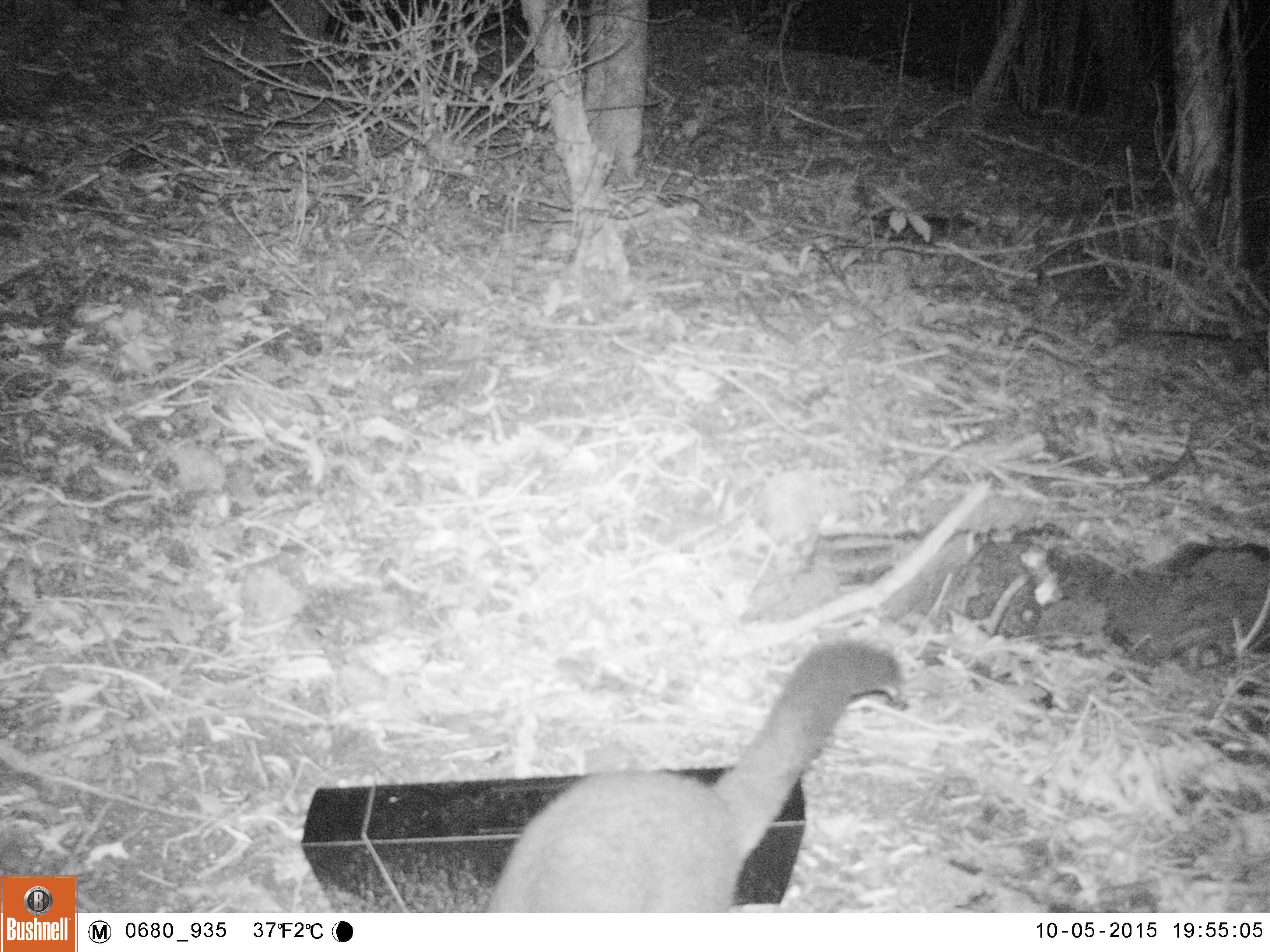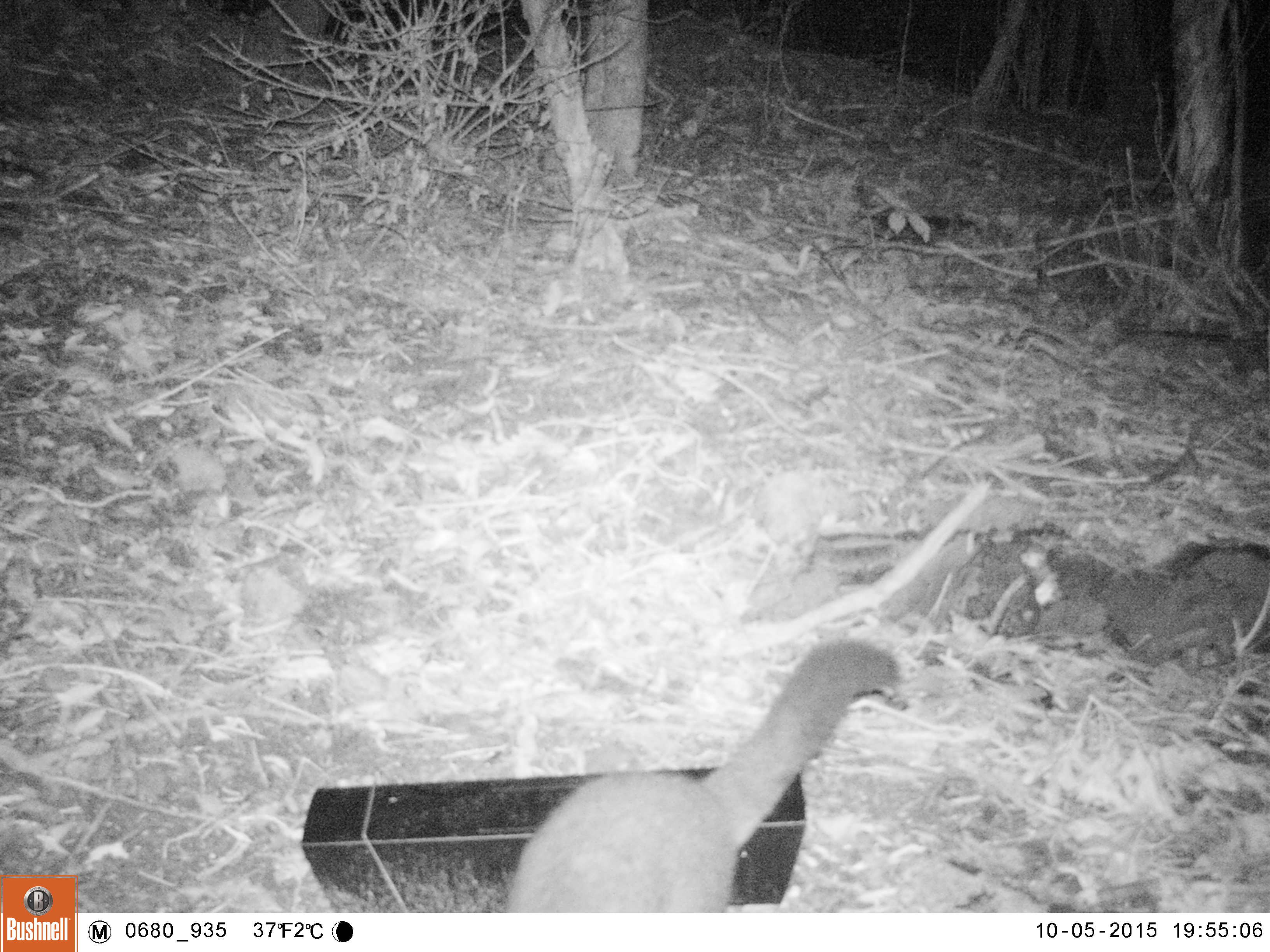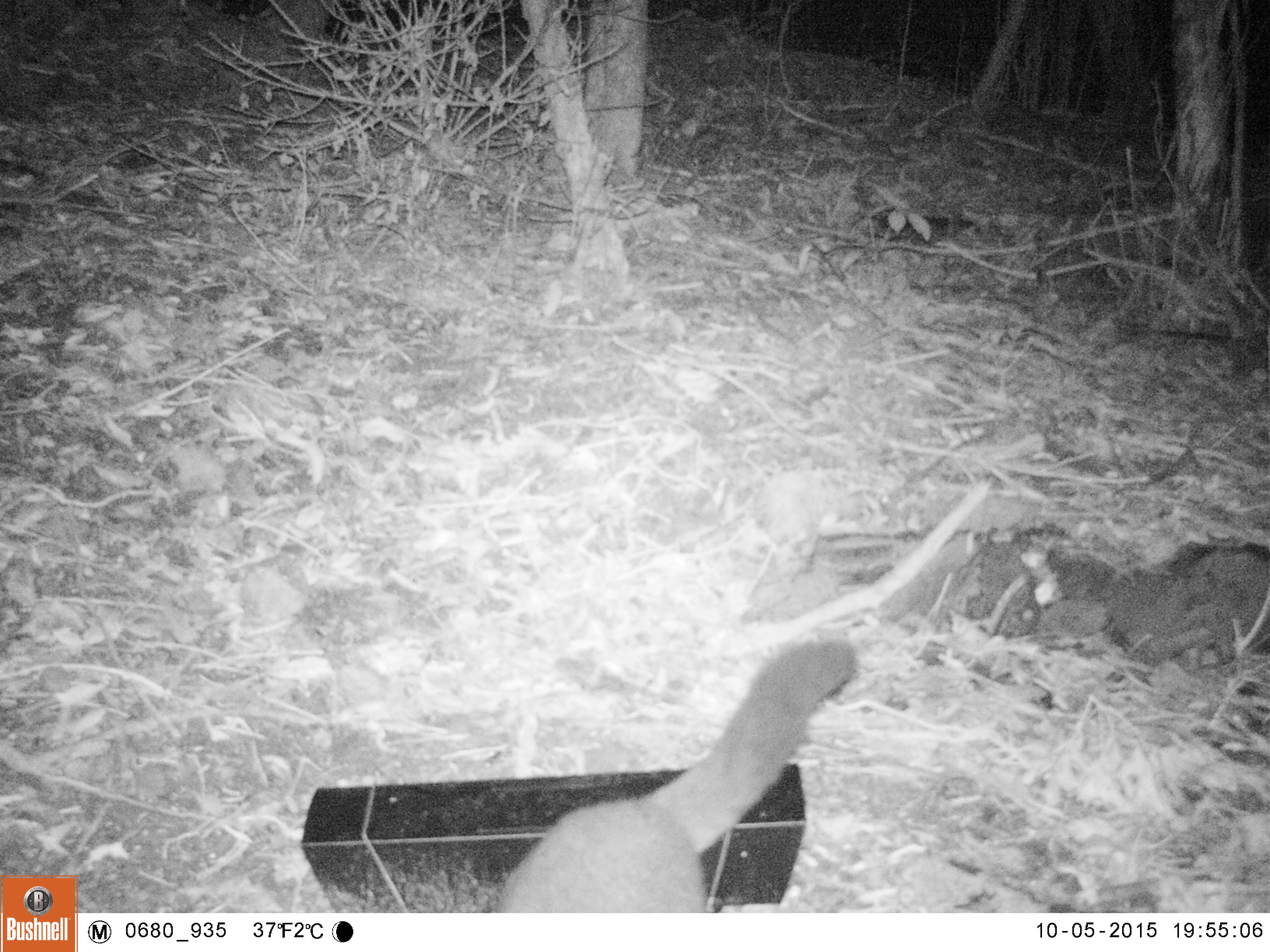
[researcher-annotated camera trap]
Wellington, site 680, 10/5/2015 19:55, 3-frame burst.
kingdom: Animalia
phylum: Chordata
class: Mammalia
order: Didelphimorphia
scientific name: Didelphimorphia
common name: possum